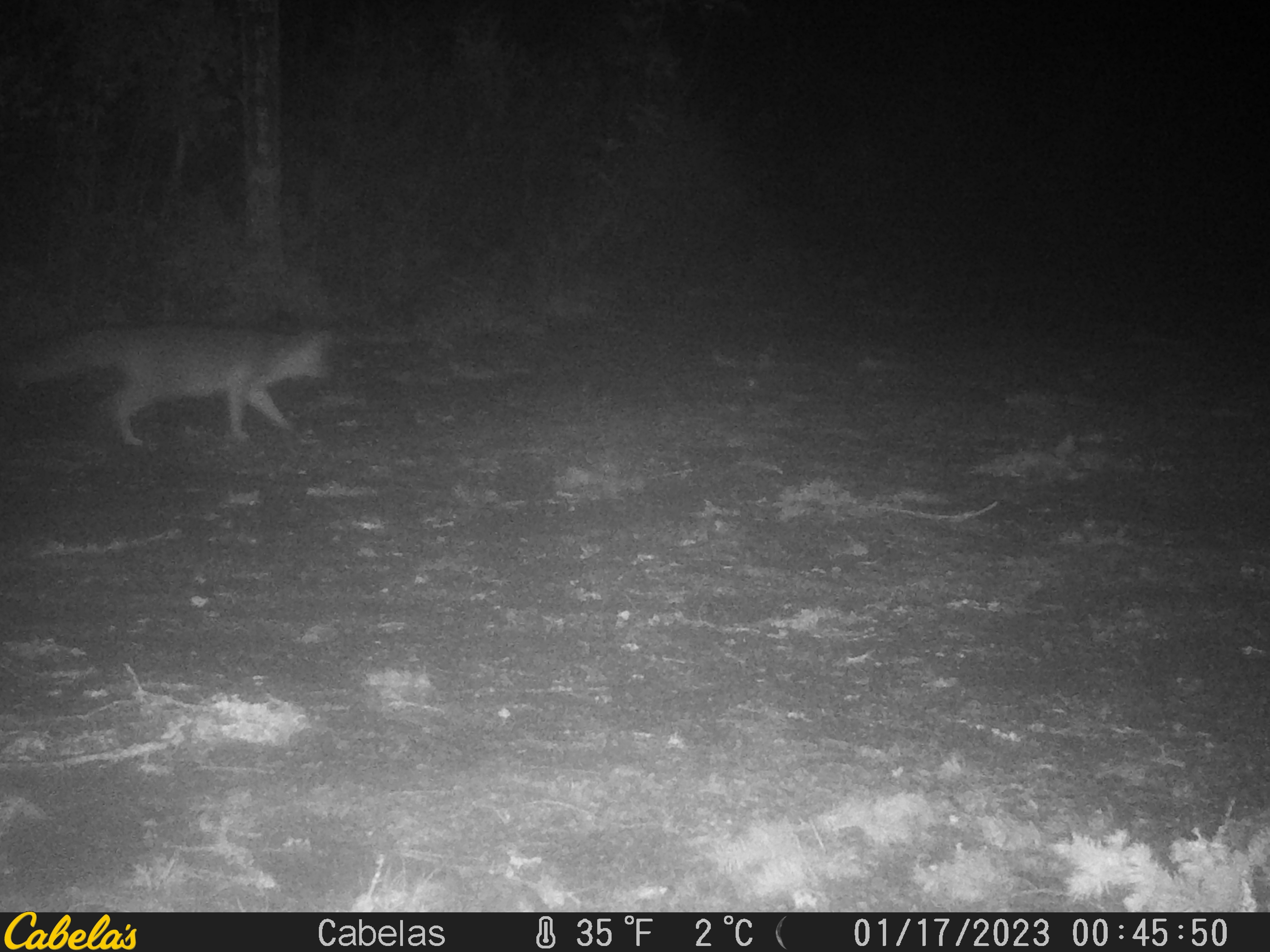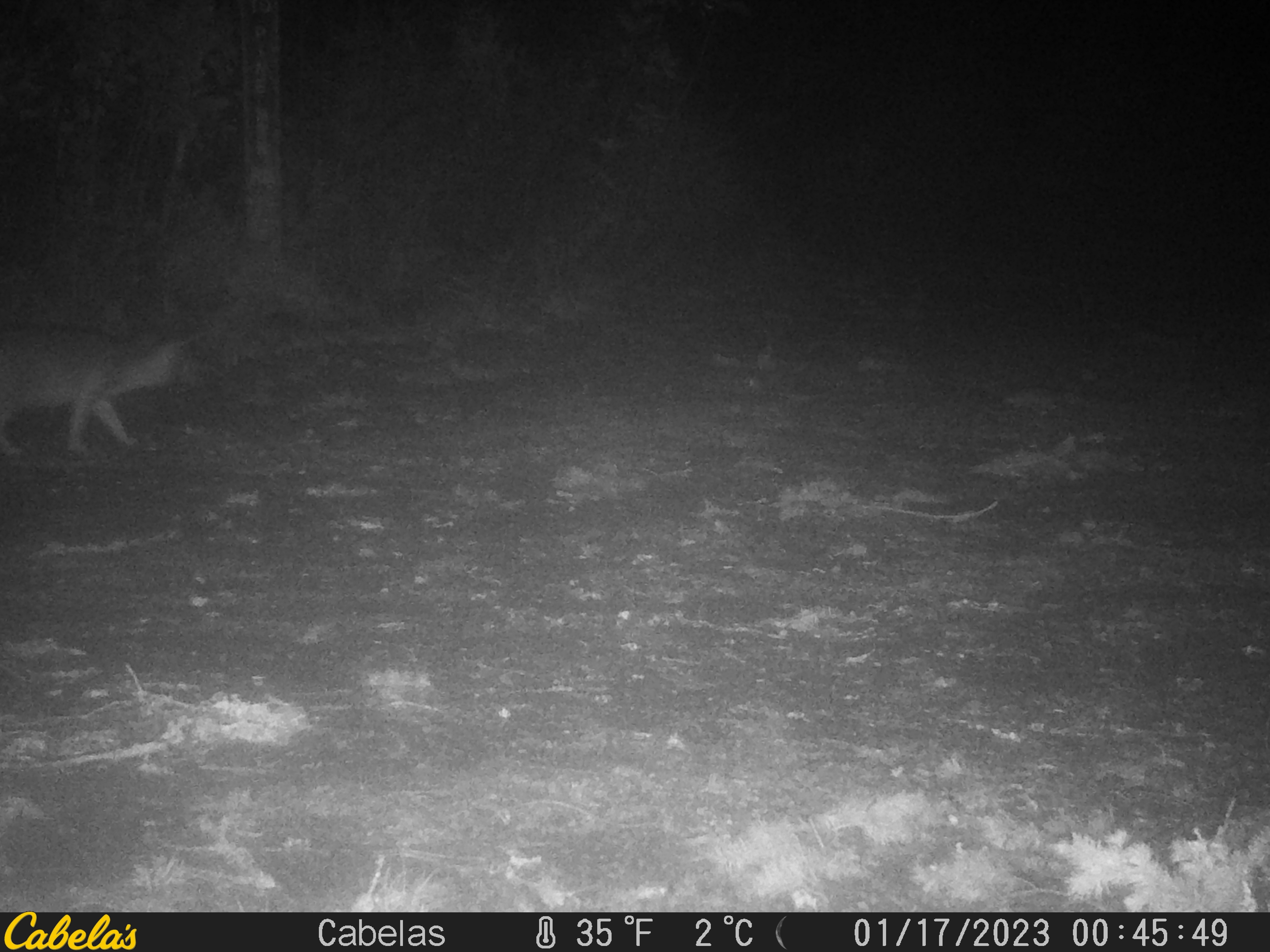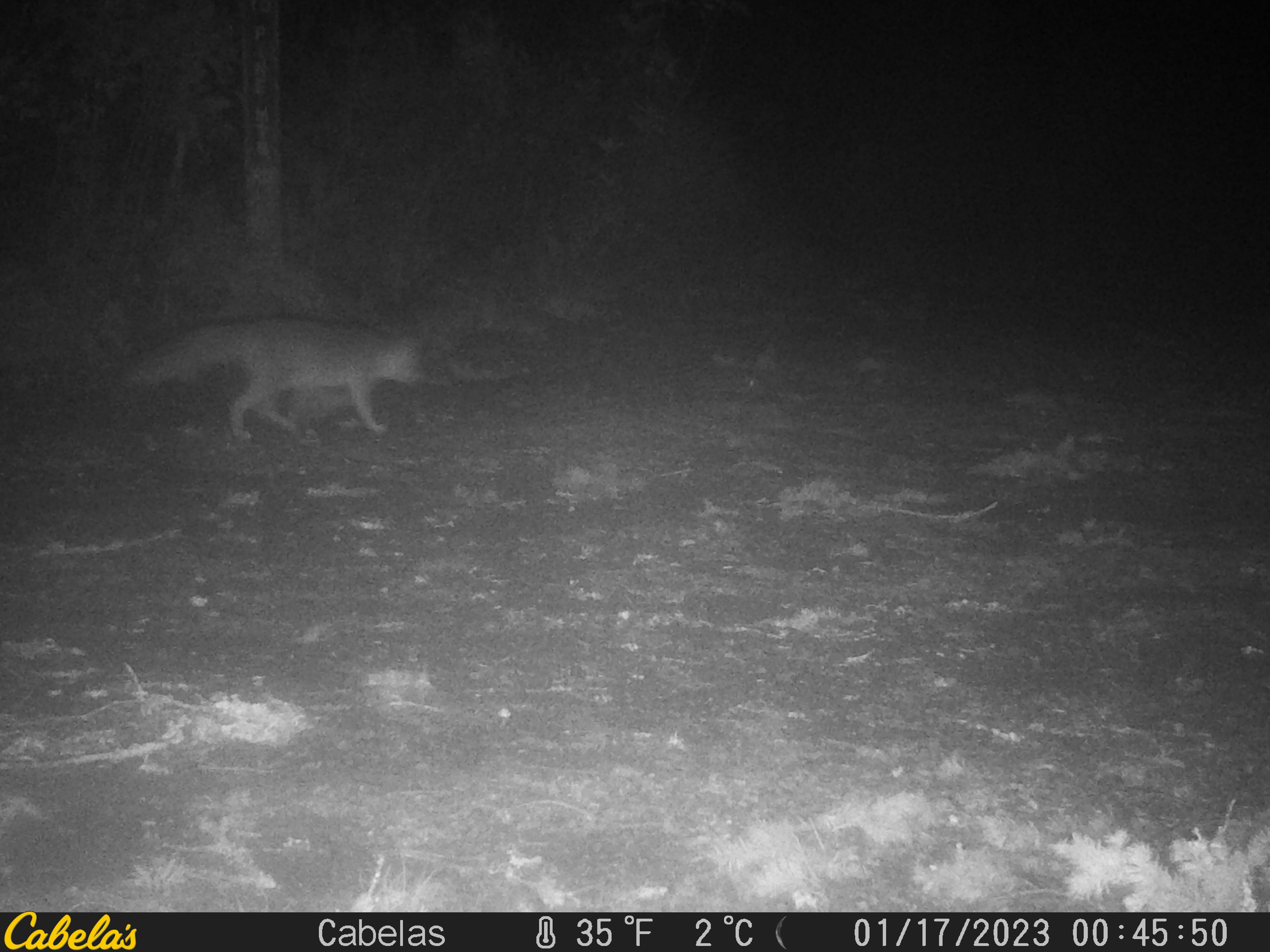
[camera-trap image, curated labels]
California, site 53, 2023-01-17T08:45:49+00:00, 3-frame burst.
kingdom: Animalia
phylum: Chordata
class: Mammalia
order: Carnivora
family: Canidae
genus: Urocyon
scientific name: Urocyon cinereoargenteus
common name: gray fox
Gray fox (Urocyon cinereoargenteus).